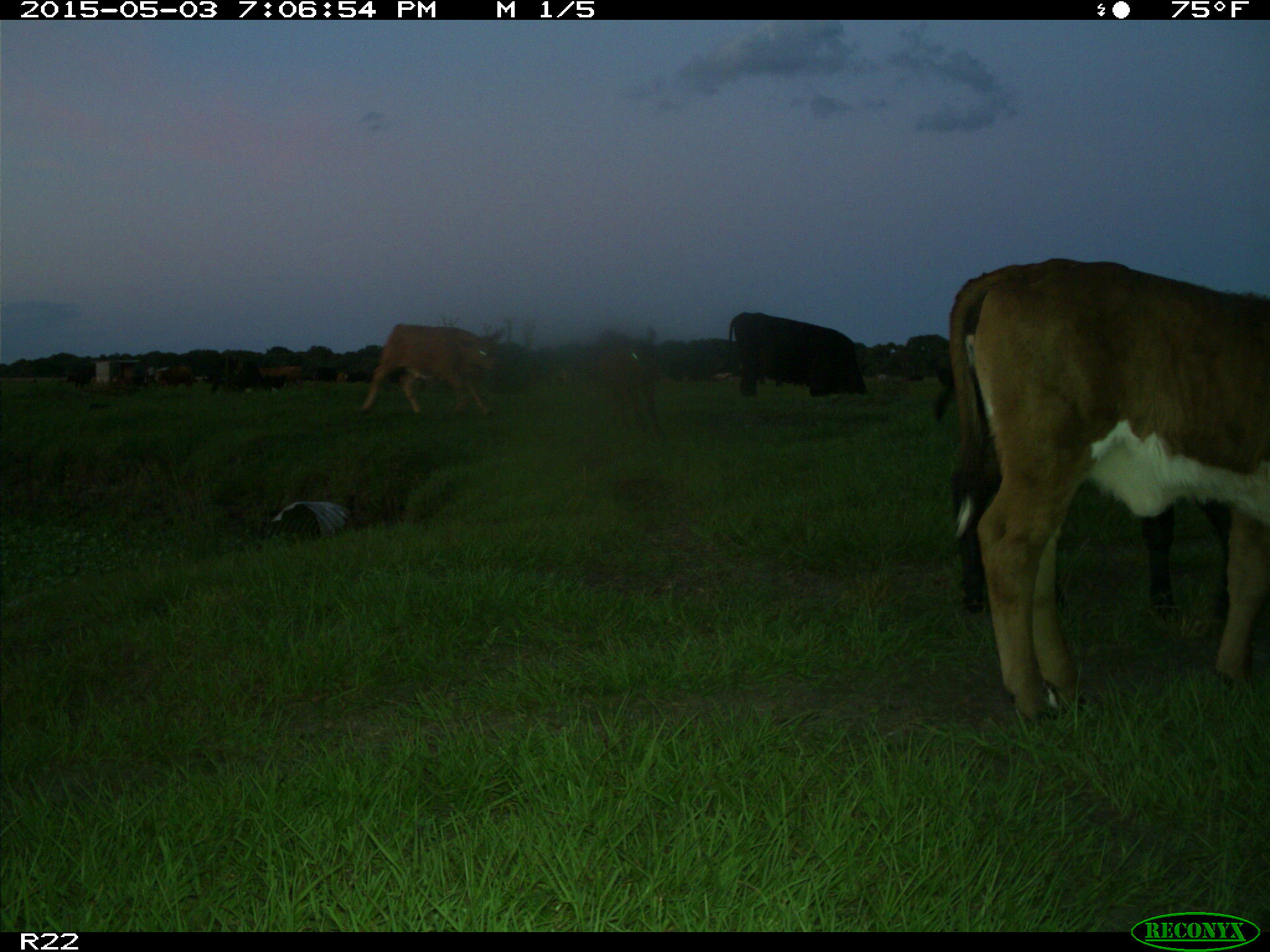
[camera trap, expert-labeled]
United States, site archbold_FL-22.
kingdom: Animalia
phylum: Chordata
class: Mammalia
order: Artiodactyla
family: Bovidae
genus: Bos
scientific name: Bos taurus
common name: domestic cow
Bos taurus (domestic cow).